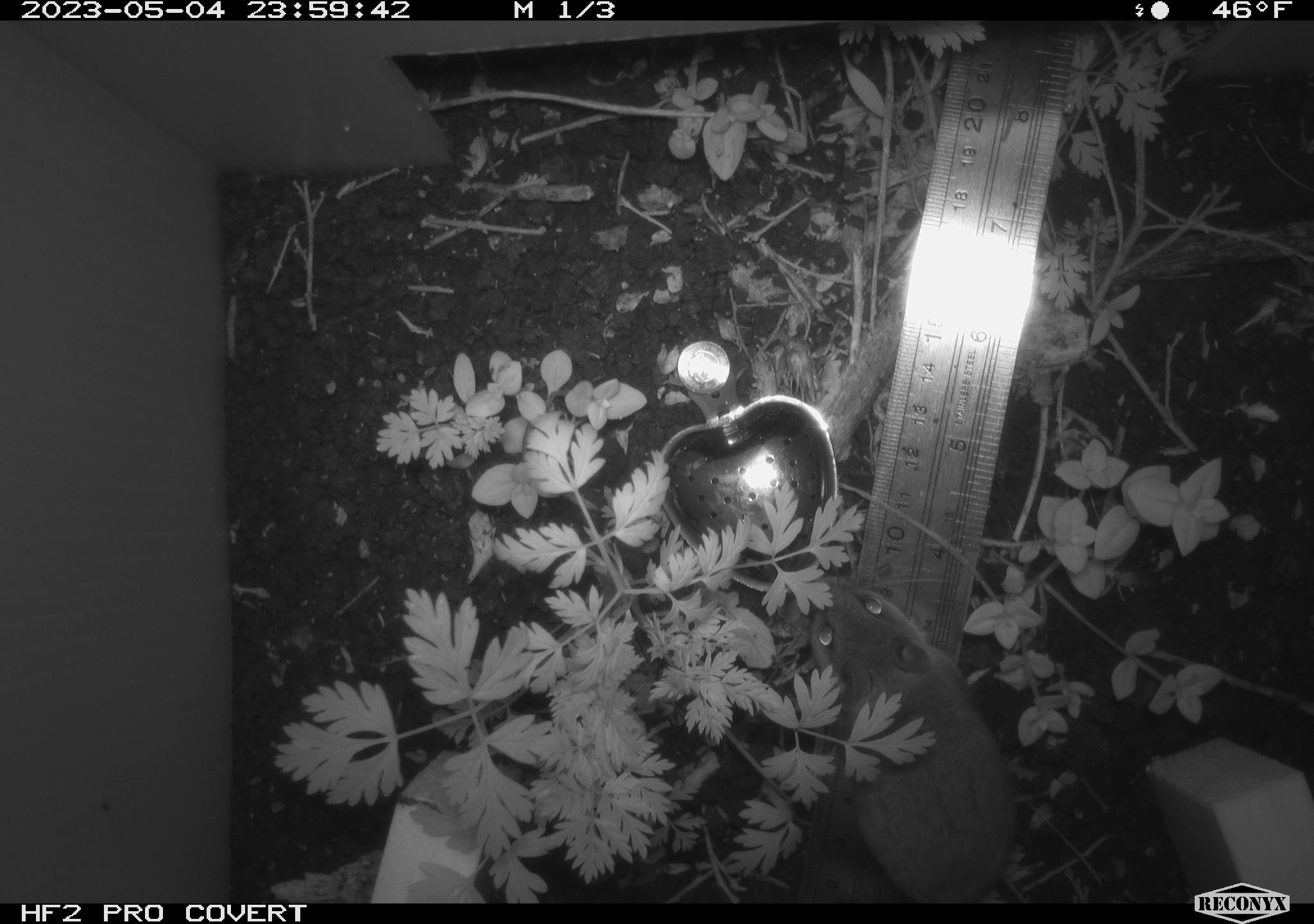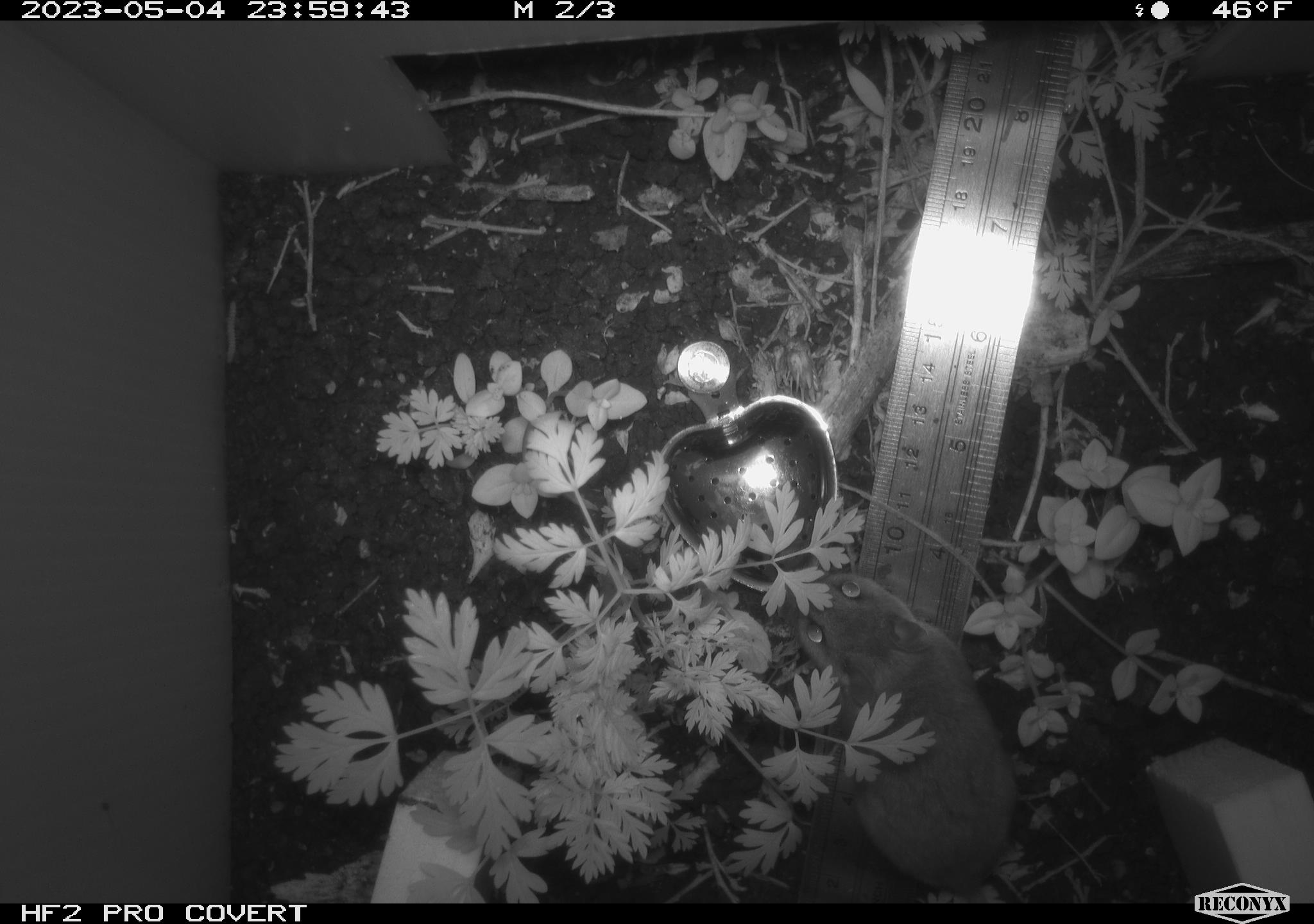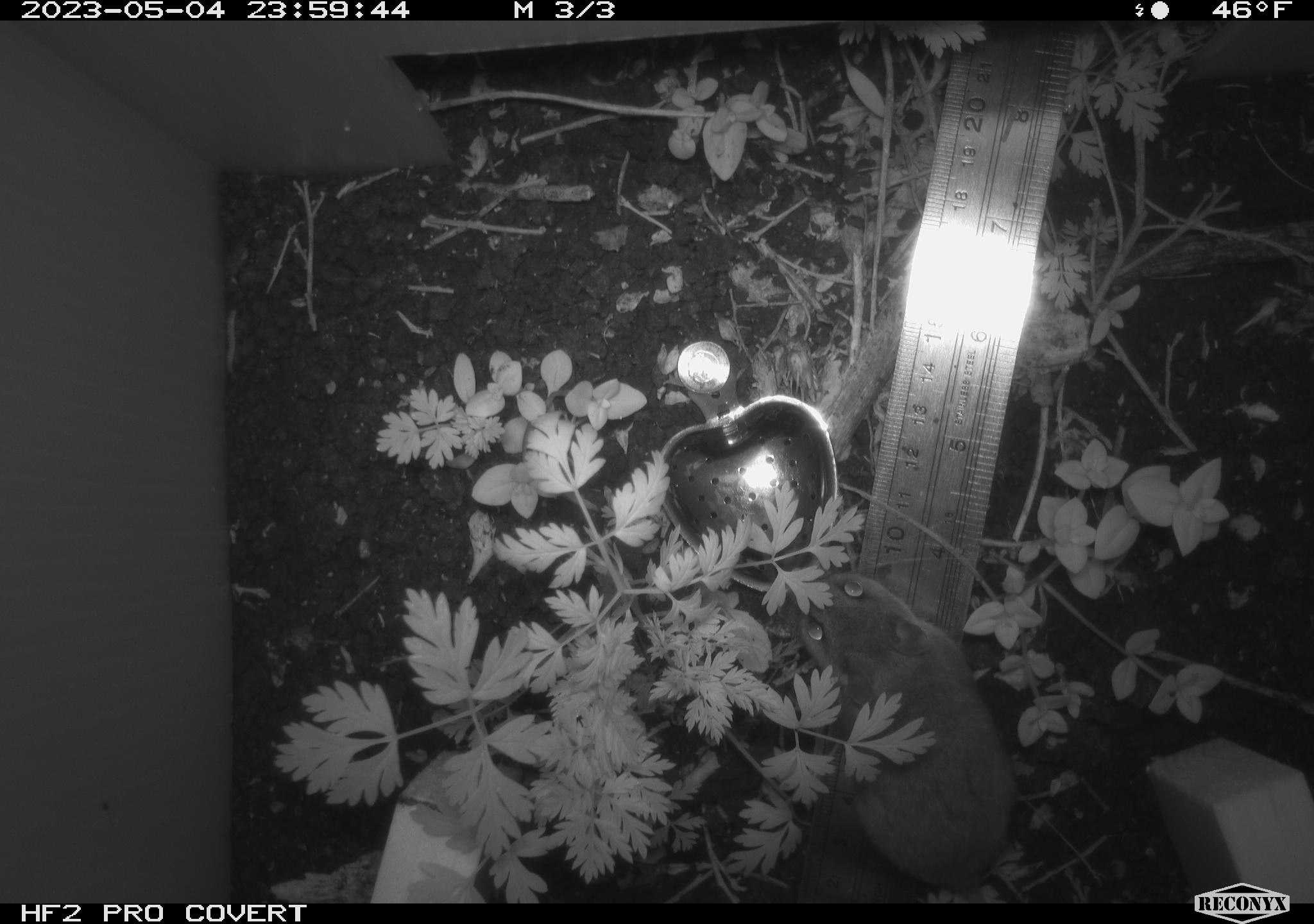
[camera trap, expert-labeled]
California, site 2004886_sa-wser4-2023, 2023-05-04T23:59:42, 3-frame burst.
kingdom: Animalia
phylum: Chordata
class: Mammalia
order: Rodentia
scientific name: Rodentia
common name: mouse species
Mouse species (Rodentia).